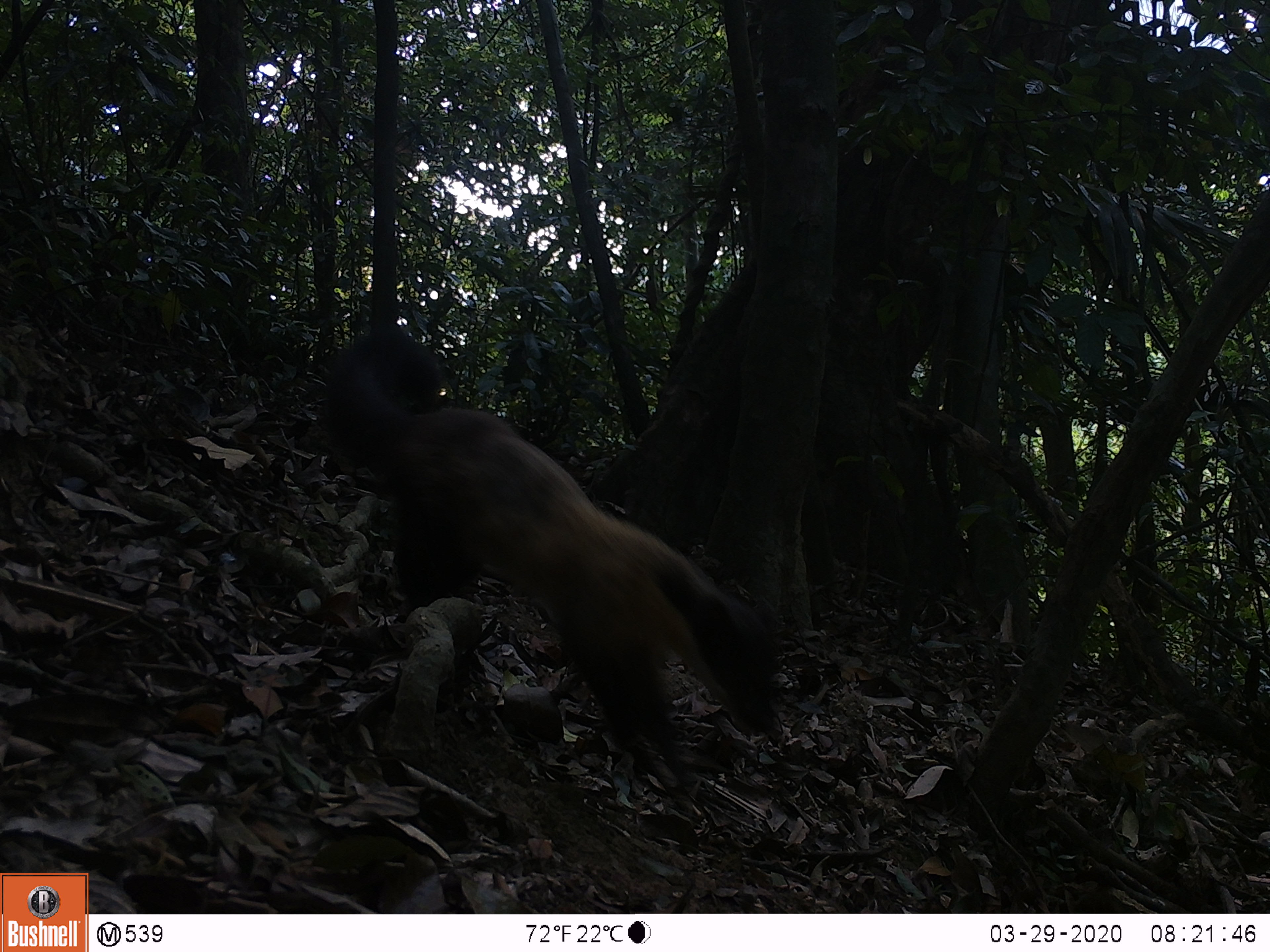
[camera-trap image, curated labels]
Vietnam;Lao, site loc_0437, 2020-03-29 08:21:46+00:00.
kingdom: Animalia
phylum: Chordata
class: Mammalia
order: Carnivora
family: Mustelidae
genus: Martes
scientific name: Martes flavigula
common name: yellow-throated marten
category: yellow throated marten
Yellow throated marten (yellow-throated marten) (Martes flavigula). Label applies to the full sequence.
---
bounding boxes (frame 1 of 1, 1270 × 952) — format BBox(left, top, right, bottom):
yellow throated marten: BBox(323, 327, 779, 778)